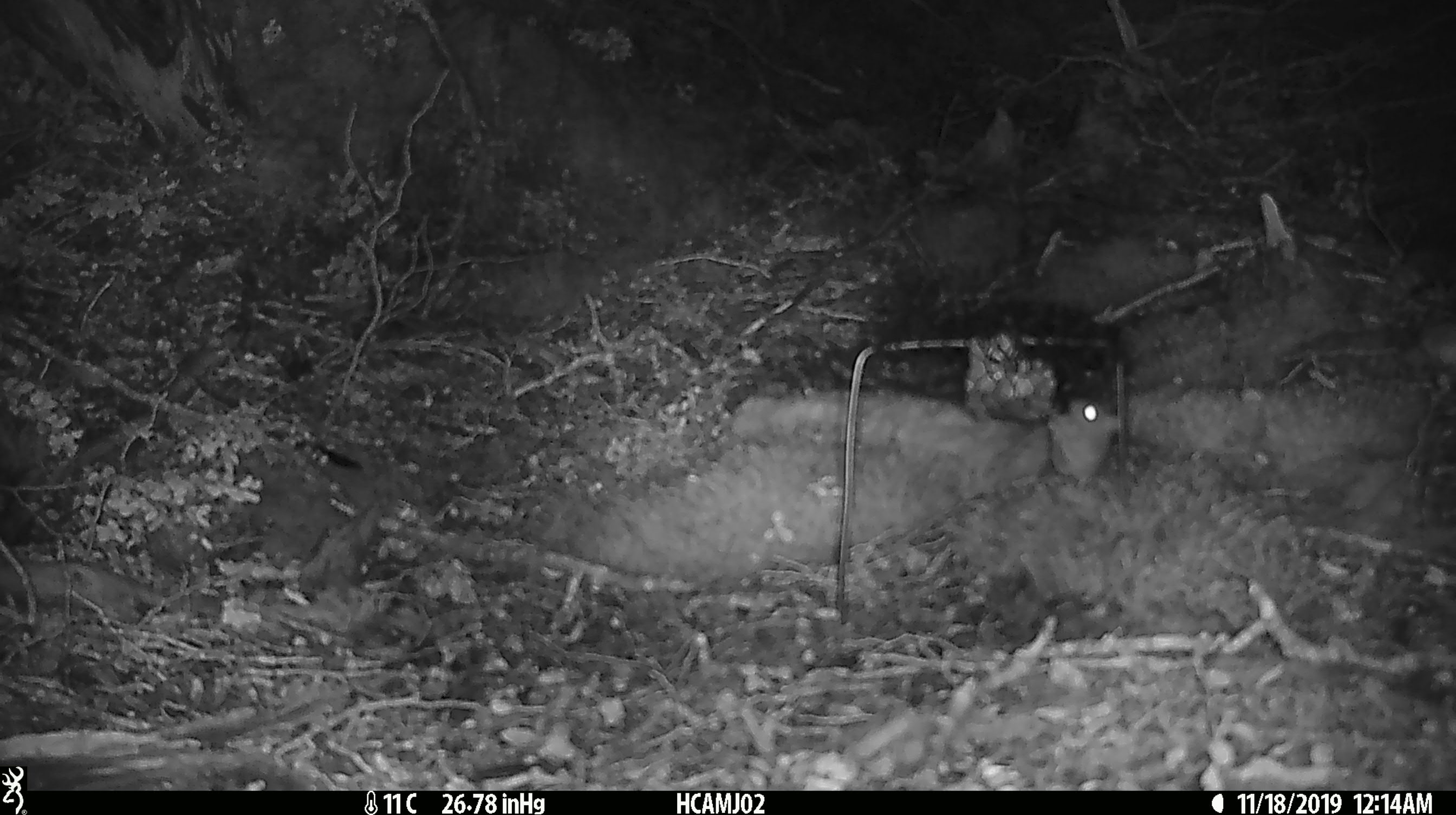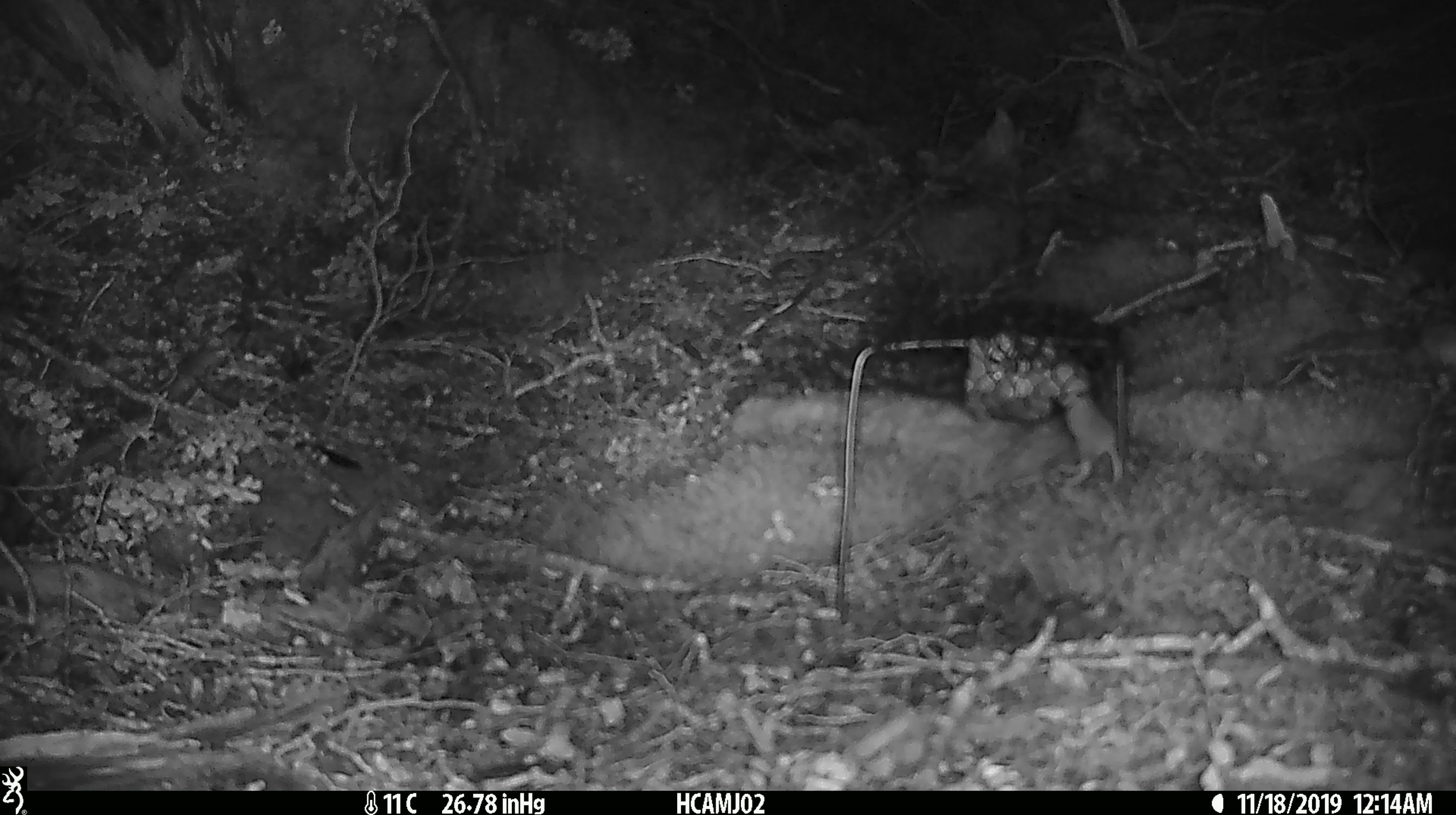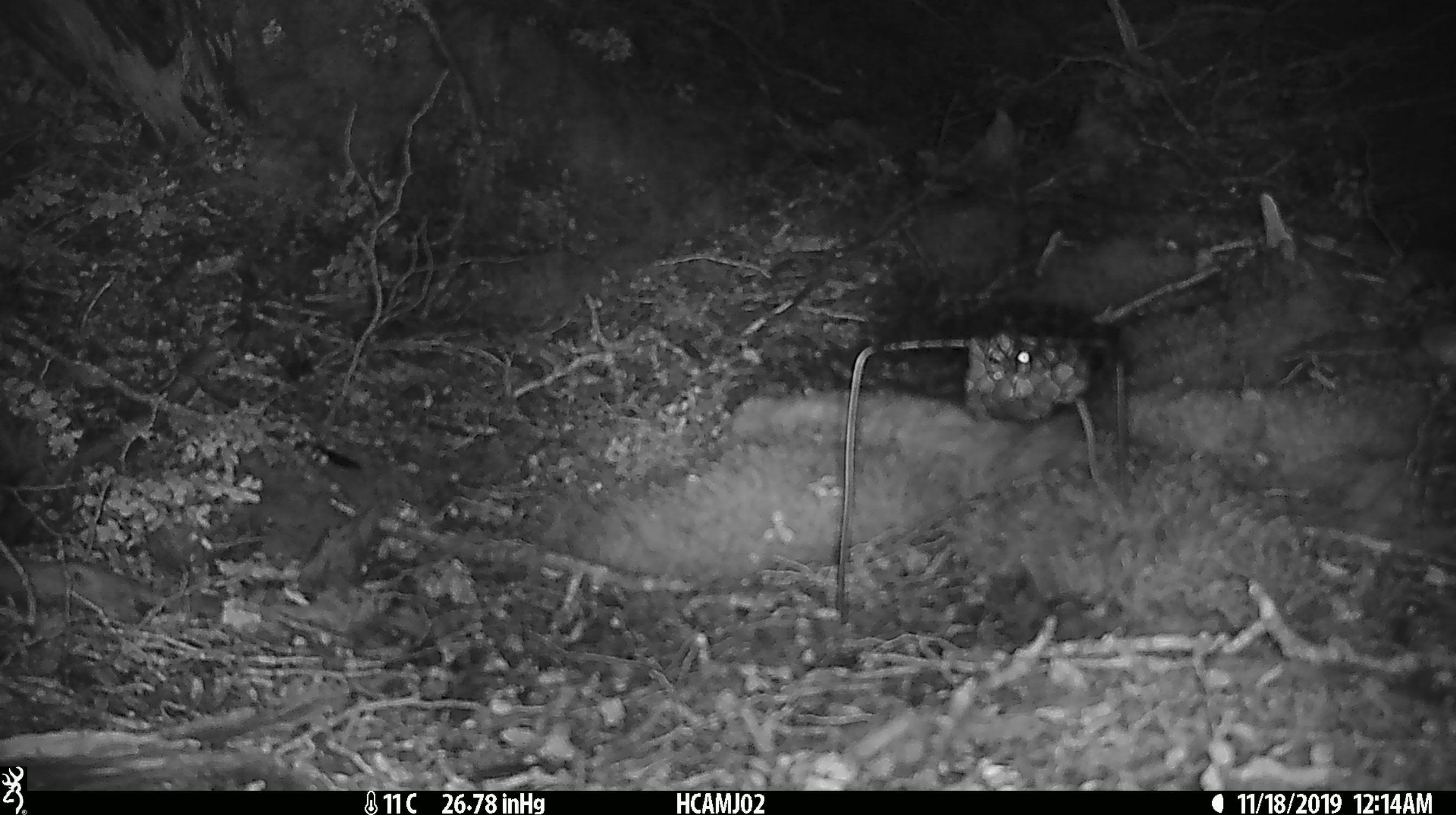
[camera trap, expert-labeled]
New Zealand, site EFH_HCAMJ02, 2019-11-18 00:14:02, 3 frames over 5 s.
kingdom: Animalia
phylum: Chordata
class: Mammalia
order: Rodentia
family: Muridae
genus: Mus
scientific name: Mus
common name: mouse